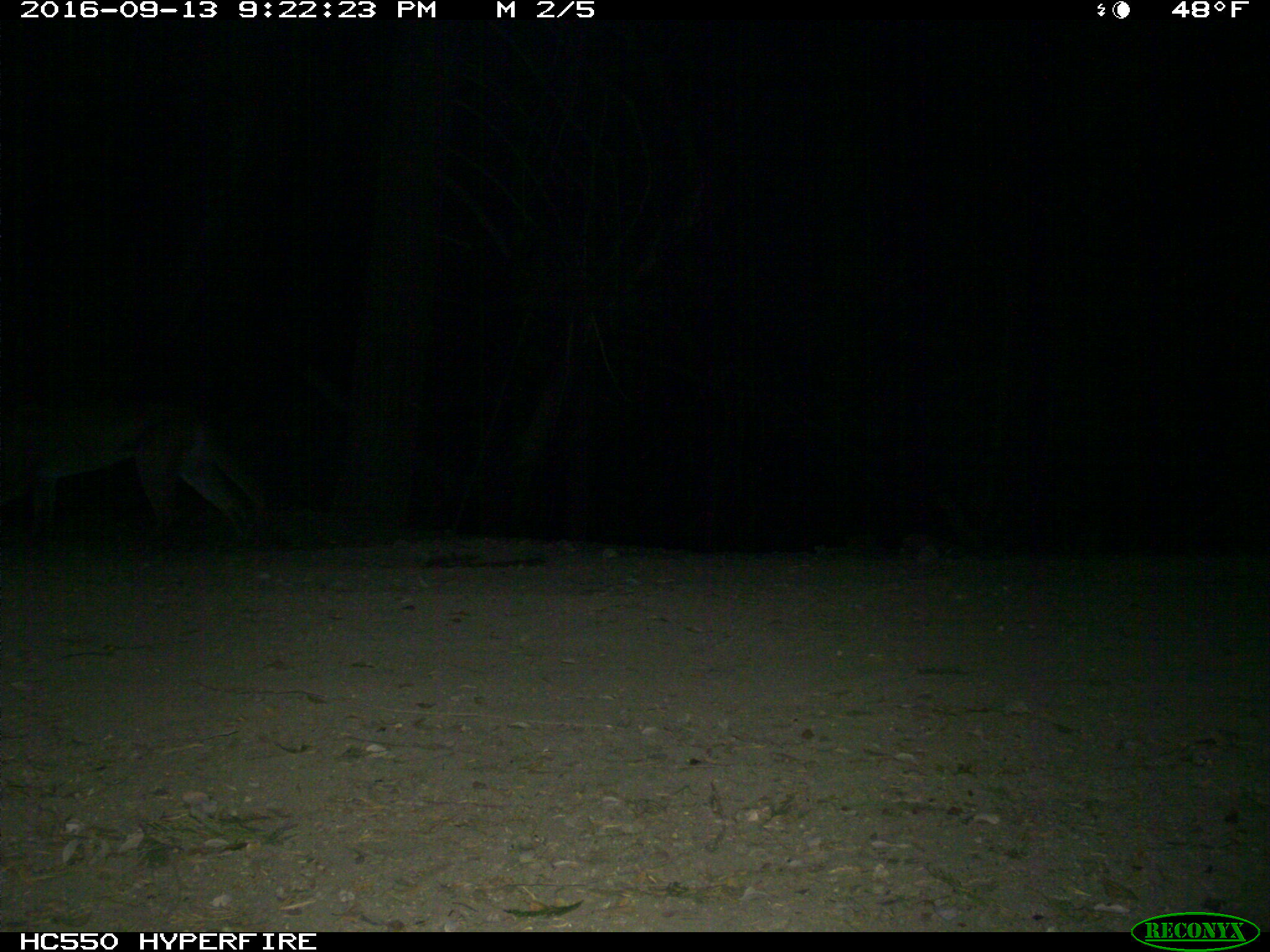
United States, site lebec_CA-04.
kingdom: Animalia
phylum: Chordata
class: Mammalia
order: Carnivora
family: Felidae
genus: Puma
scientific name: Puma concolor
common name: mountain lion